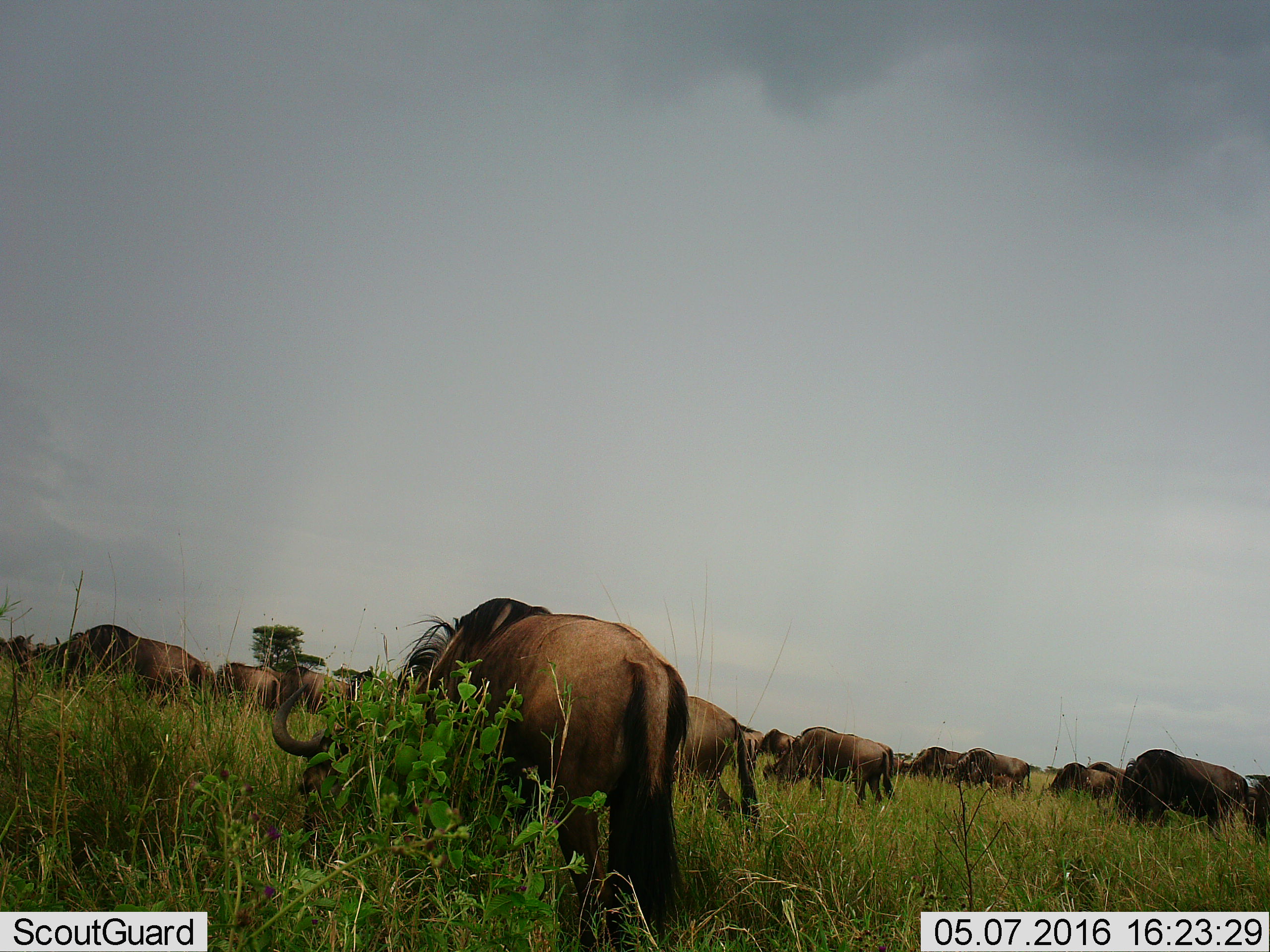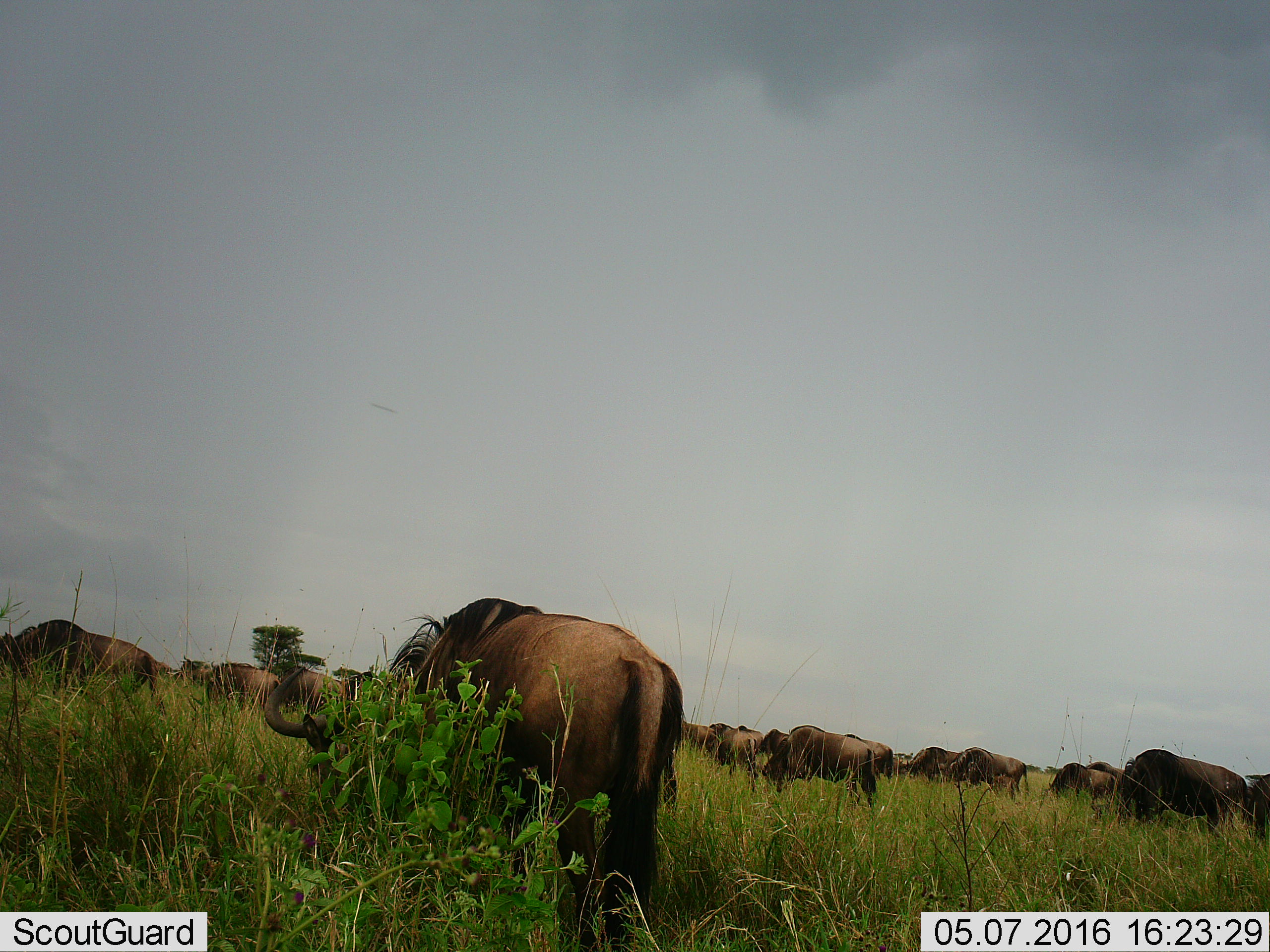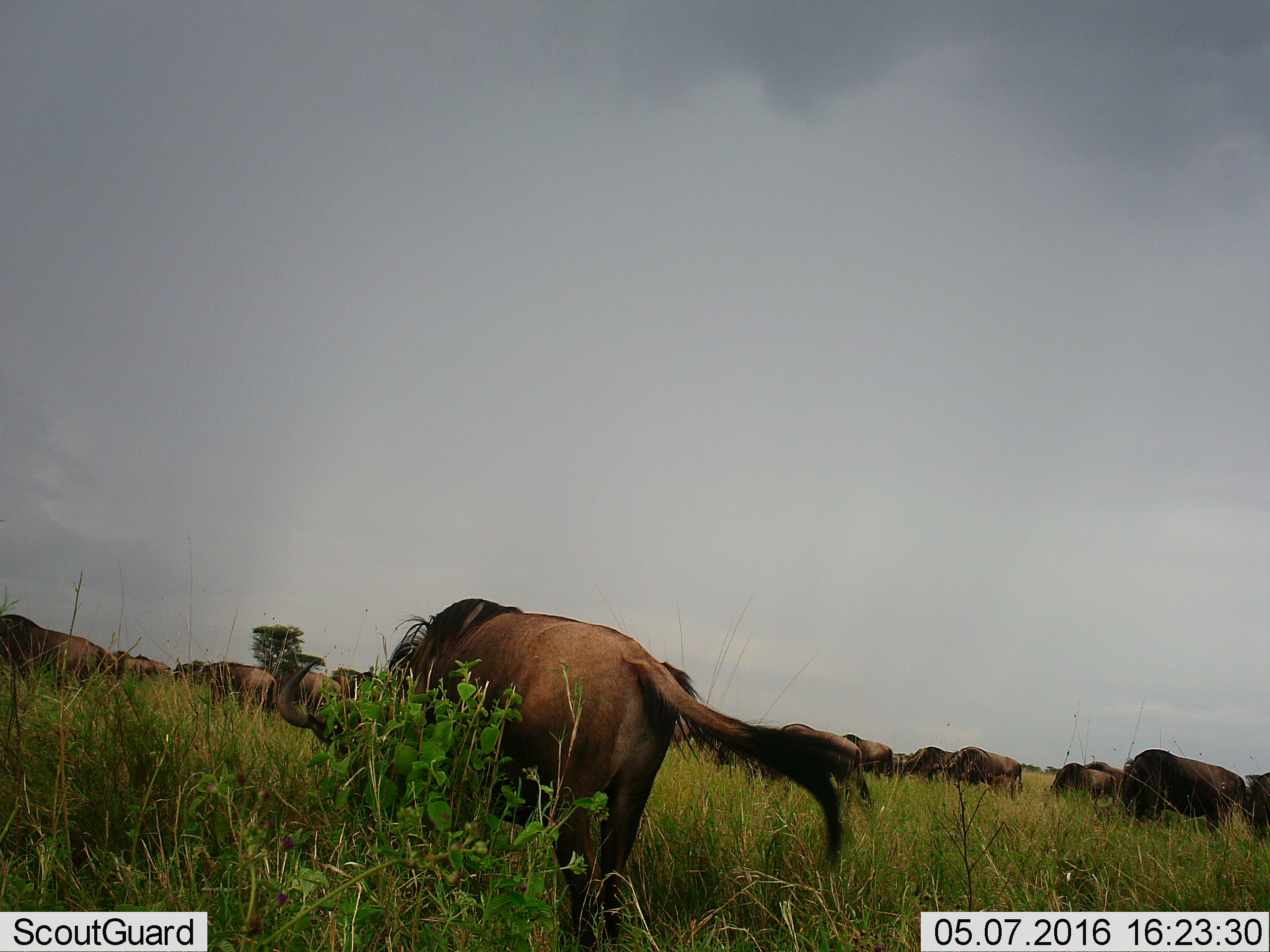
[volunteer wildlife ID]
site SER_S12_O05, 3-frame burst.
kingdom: Animalia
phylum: Chordata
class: Mammalia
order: Artiodactyla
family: Bovidae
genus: Connochaetes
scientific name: Connochaetes taurinus taurinus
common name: blue wildebeest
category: wildebeestblue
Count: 11-50.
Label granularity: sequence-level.